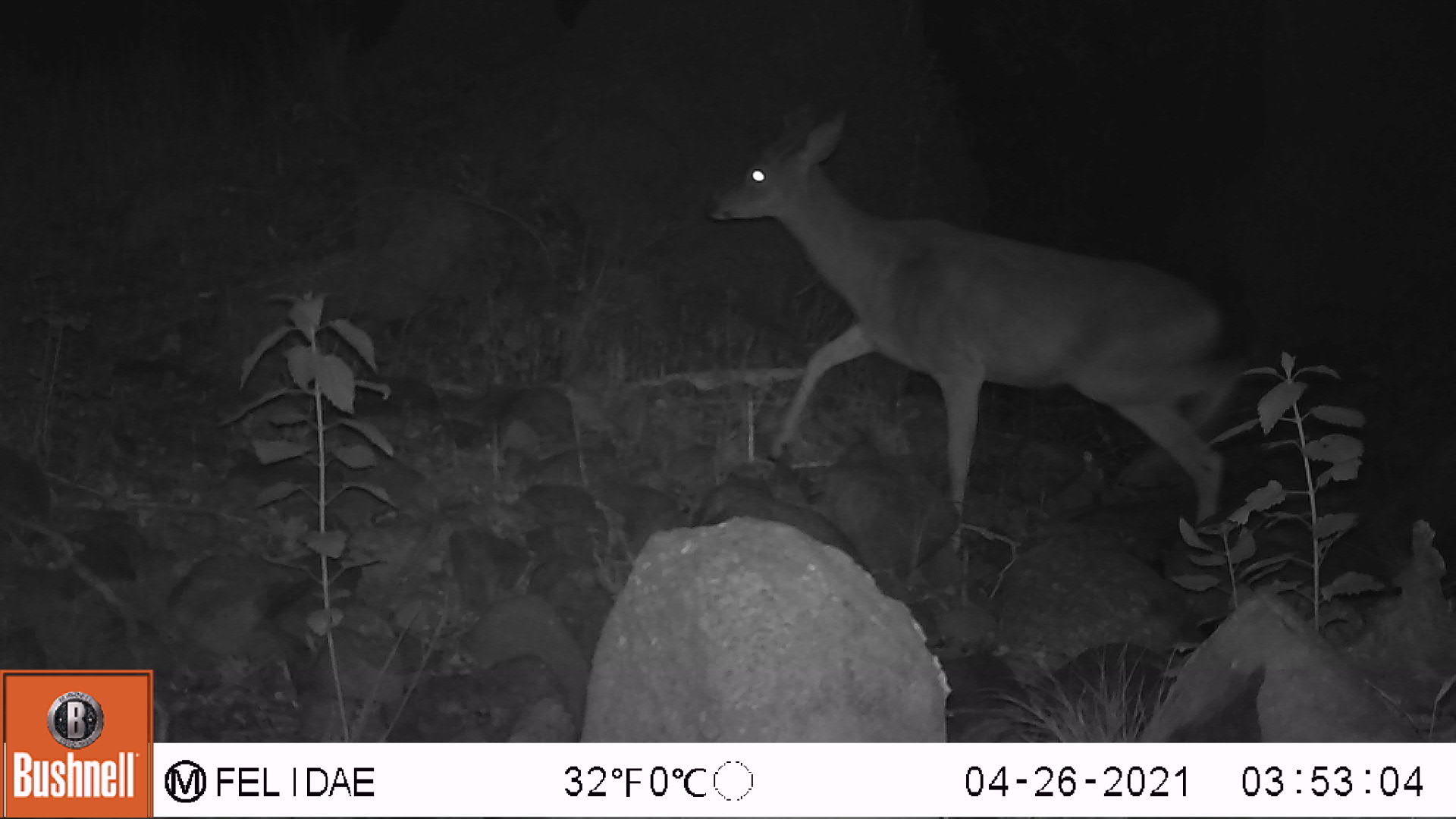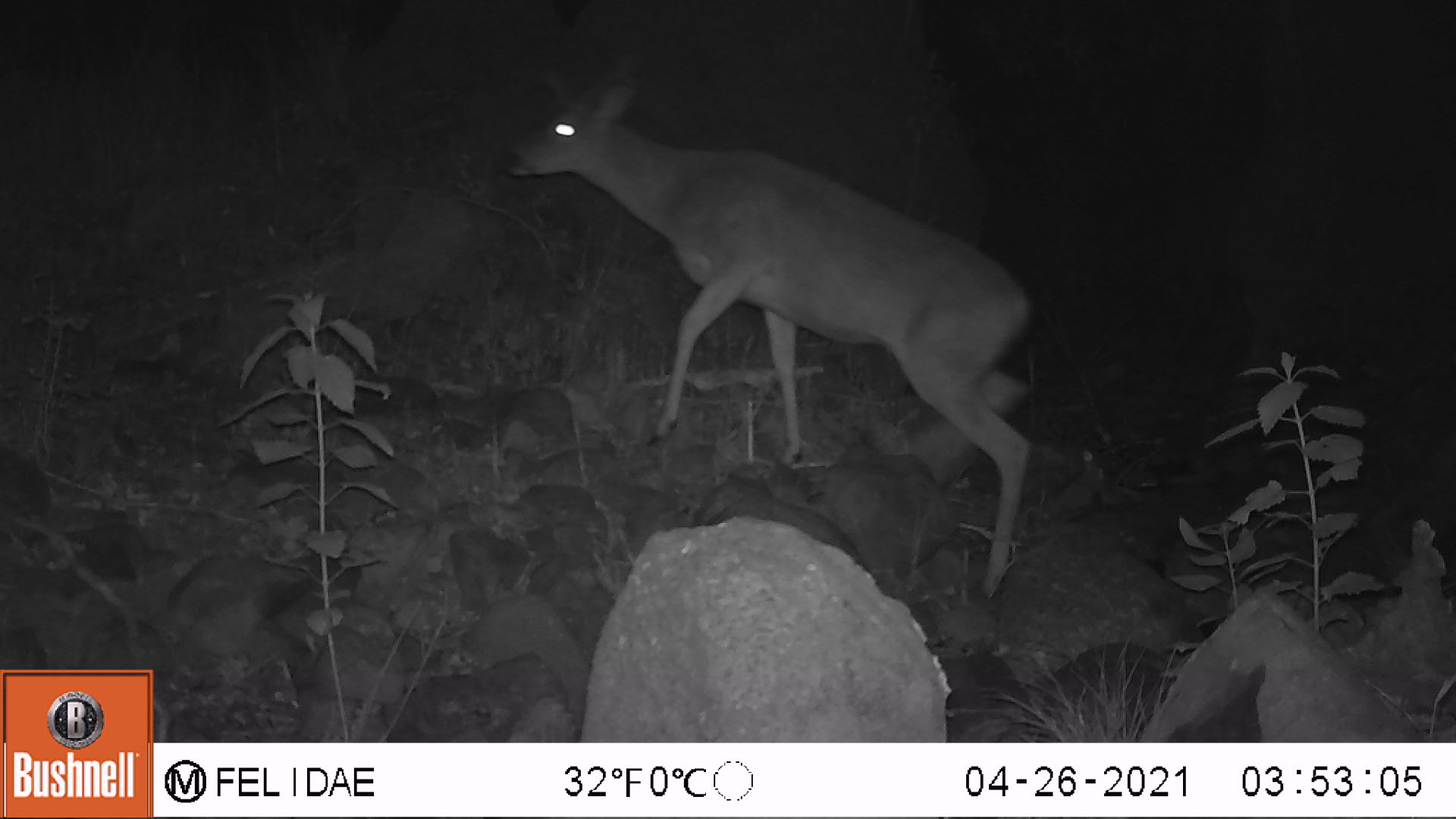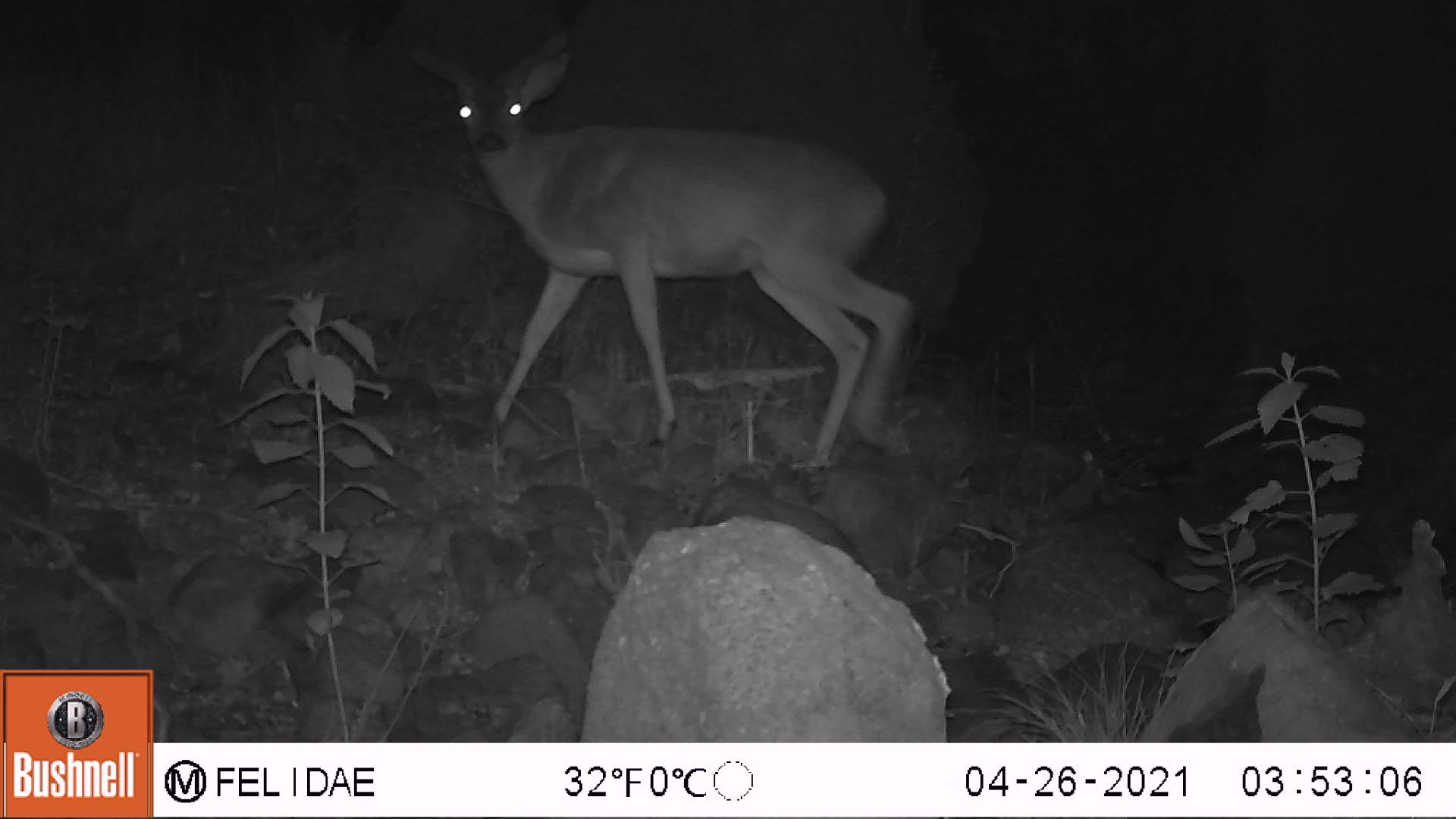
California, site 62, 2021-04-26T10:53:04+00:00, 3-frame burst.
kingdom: Animalia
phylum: Chordata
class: Mammalia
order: Artiodactyla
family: Cervidae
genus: Odocoileus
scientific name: Odocoileus hemionus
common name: mule deer